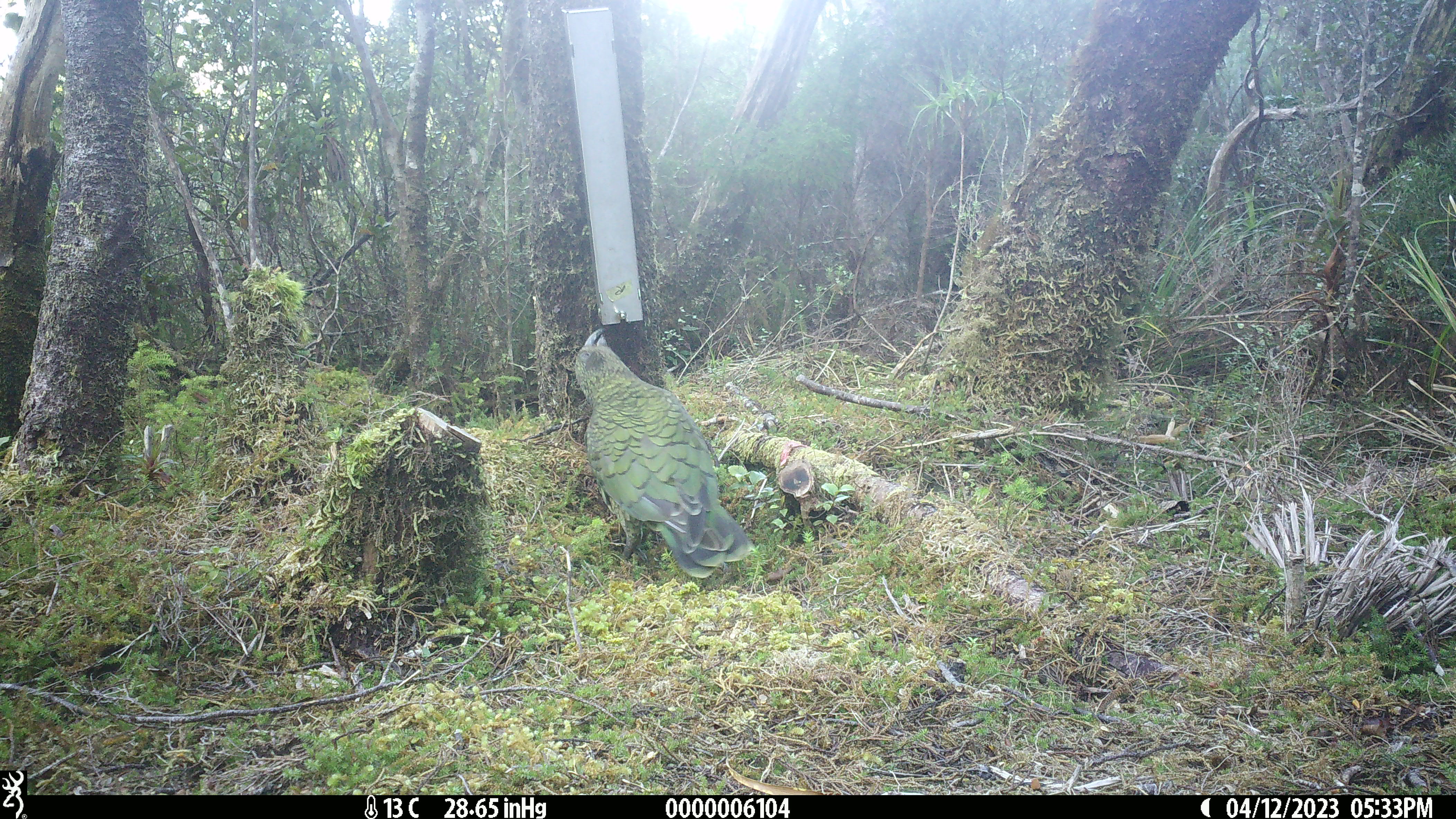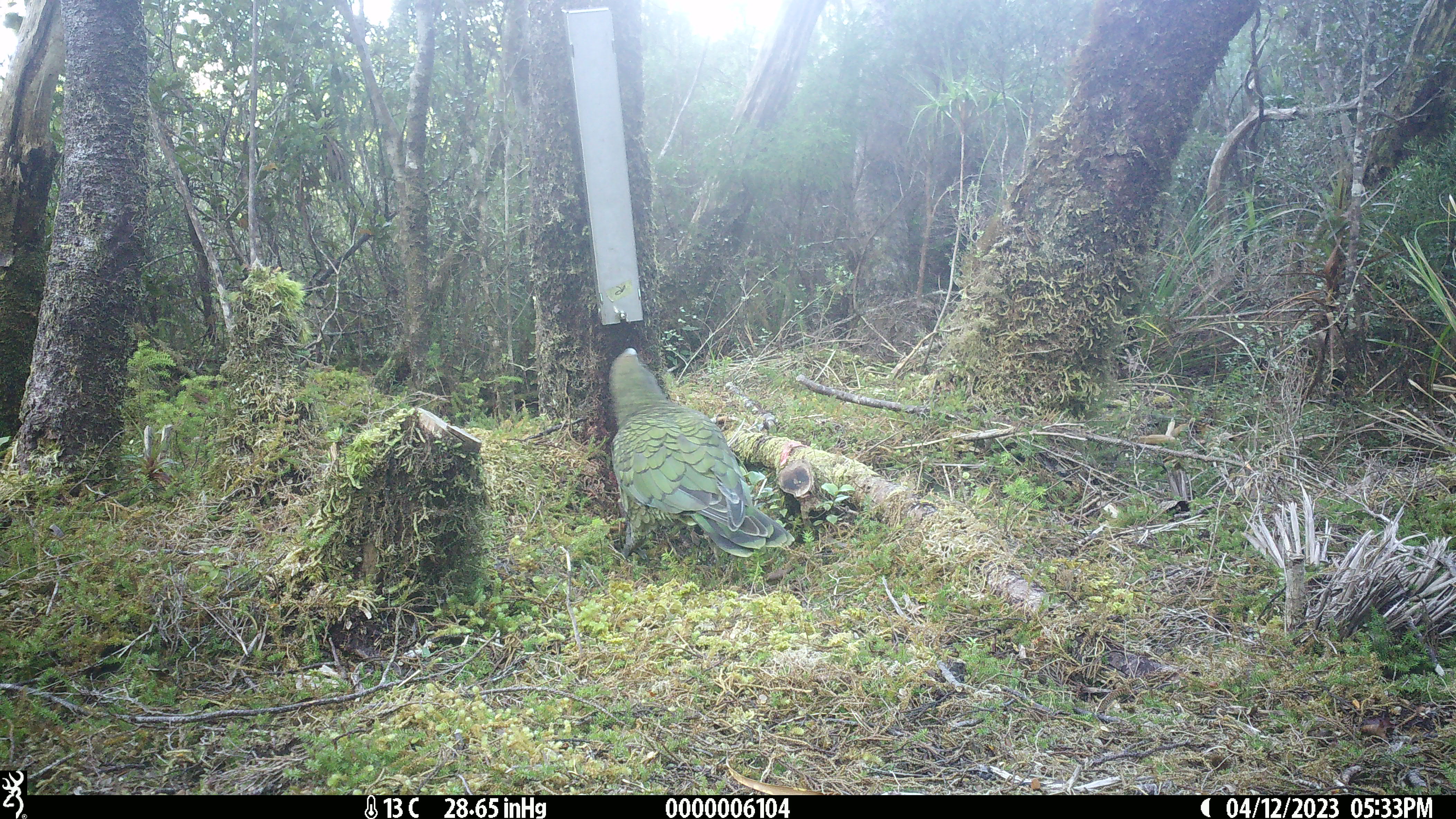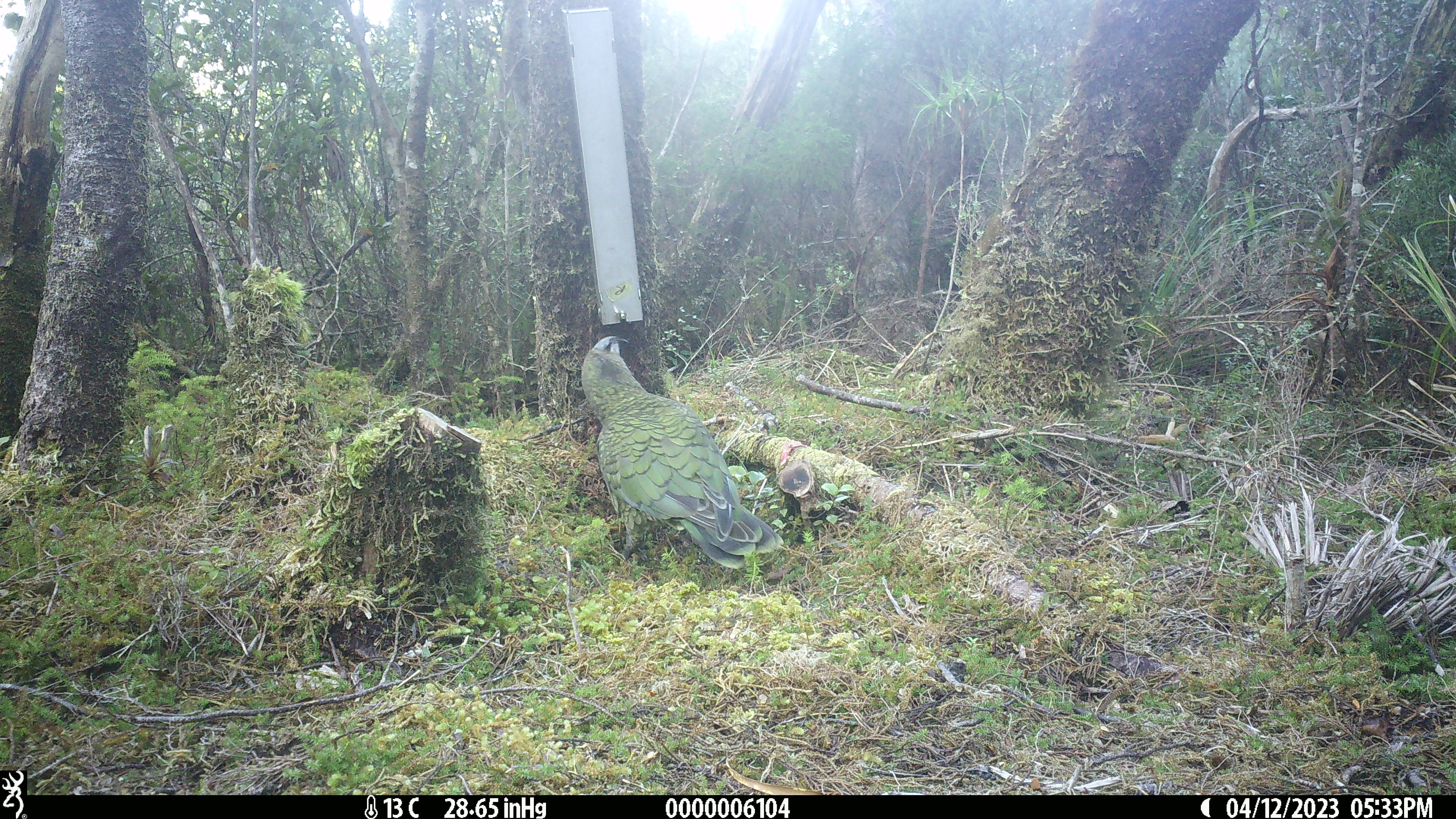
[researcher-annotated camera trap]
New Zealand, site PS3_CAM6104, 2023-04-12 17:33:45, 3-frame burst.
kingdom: Animalia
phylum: Chordata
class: Aves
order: Psittaciformes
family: Strigopidae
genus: Nestor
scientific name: Nestor notabilis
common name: kea